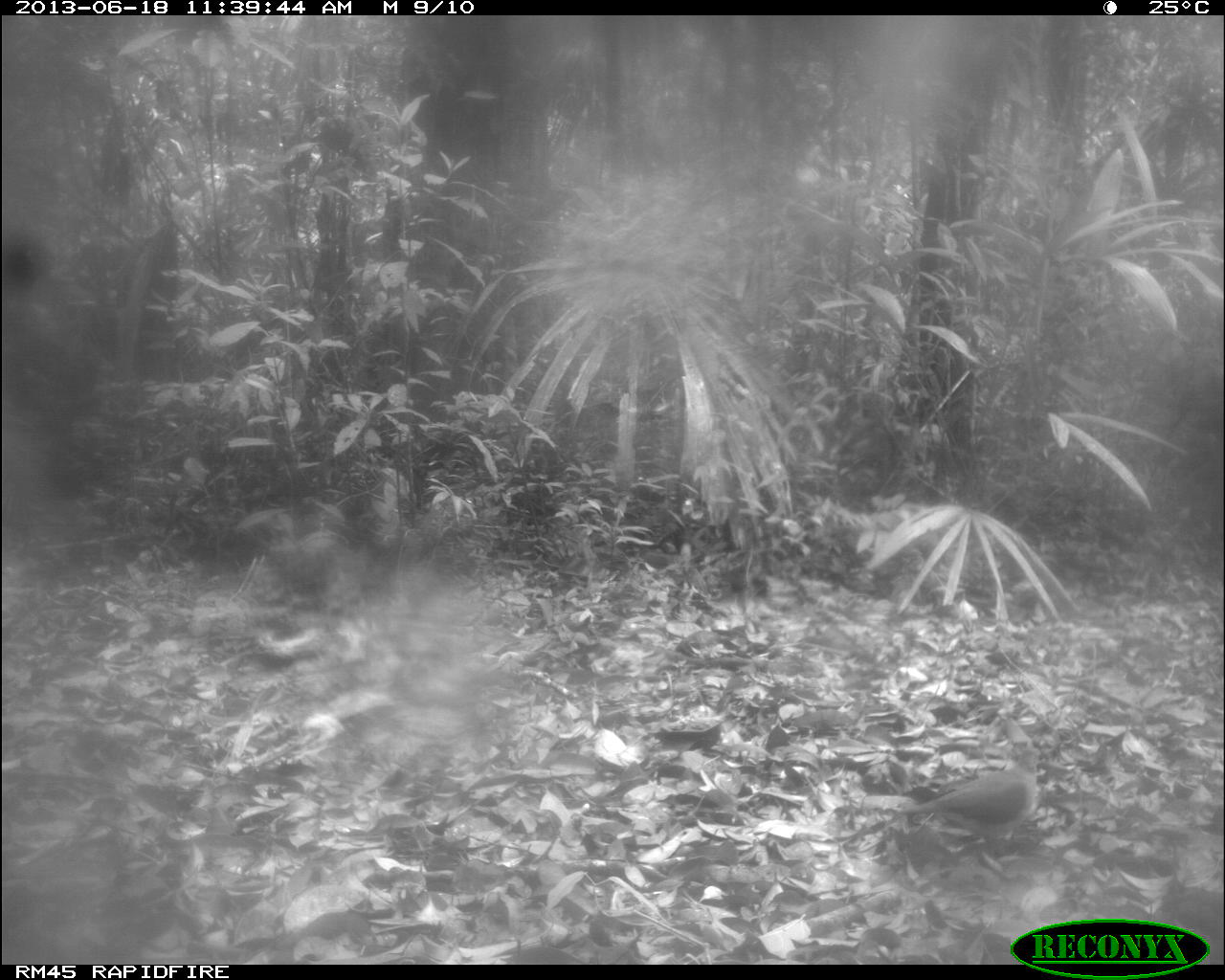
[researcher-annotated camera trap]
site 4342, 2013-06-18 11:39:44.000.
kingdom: Animalia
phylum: Chordata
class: Aves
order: Columbiformes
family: Columbidae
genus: Leptotila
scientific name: Leptotila plumbeiceps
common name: gray-headed dove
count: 1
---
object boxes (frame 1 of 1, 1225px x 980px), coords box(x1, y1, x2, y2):
leptotila plumbeiceps: box(895, 746, 1039, 862)